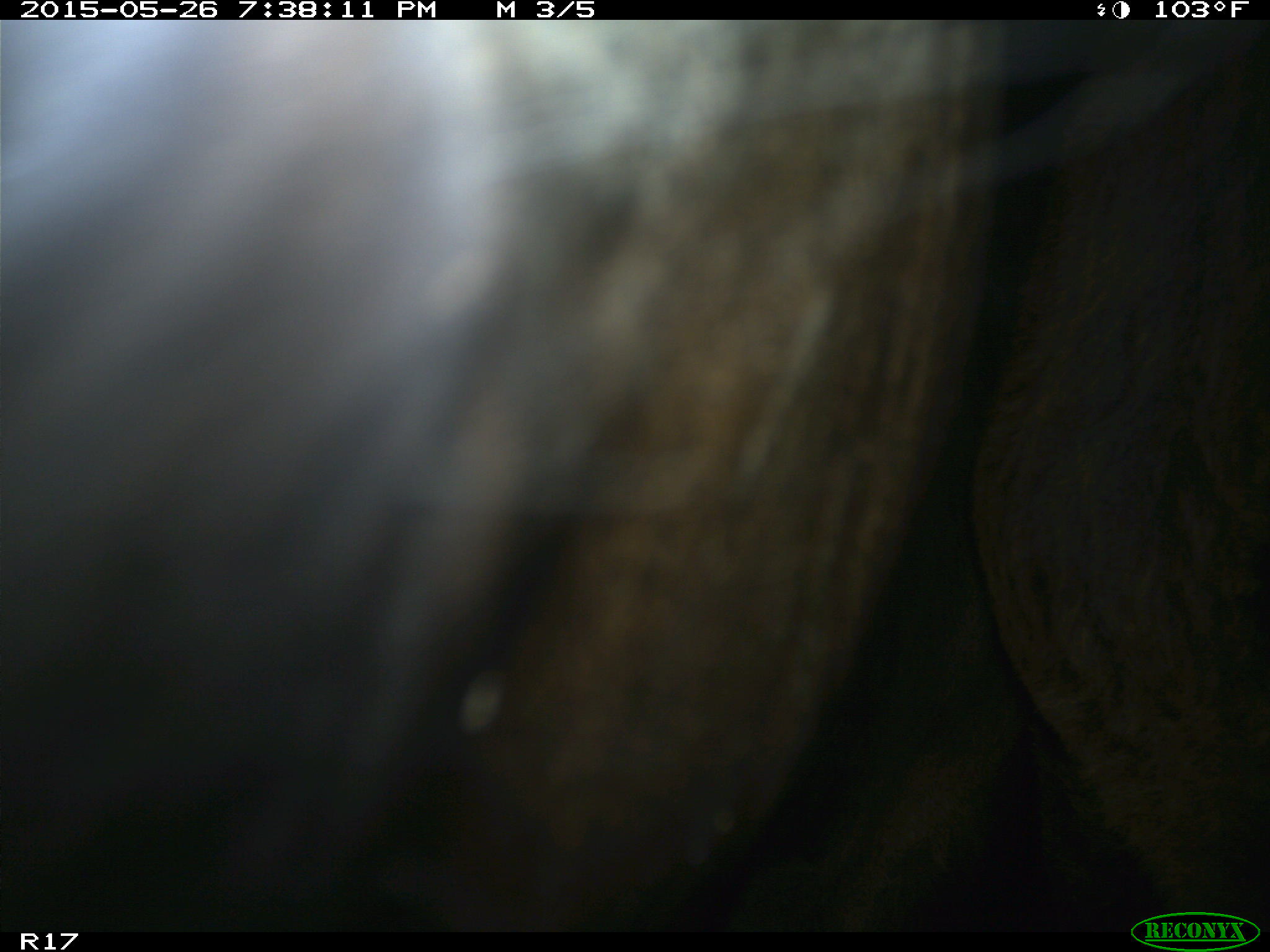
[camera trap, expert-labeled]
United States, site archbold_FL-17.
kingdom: Animalia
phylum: Chordata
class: Mammalia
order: Artiodactyla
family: Bovidae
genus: Bos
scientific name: Bos taurus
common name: domestic cow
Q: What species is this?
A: Bos taurus (domestic cow).